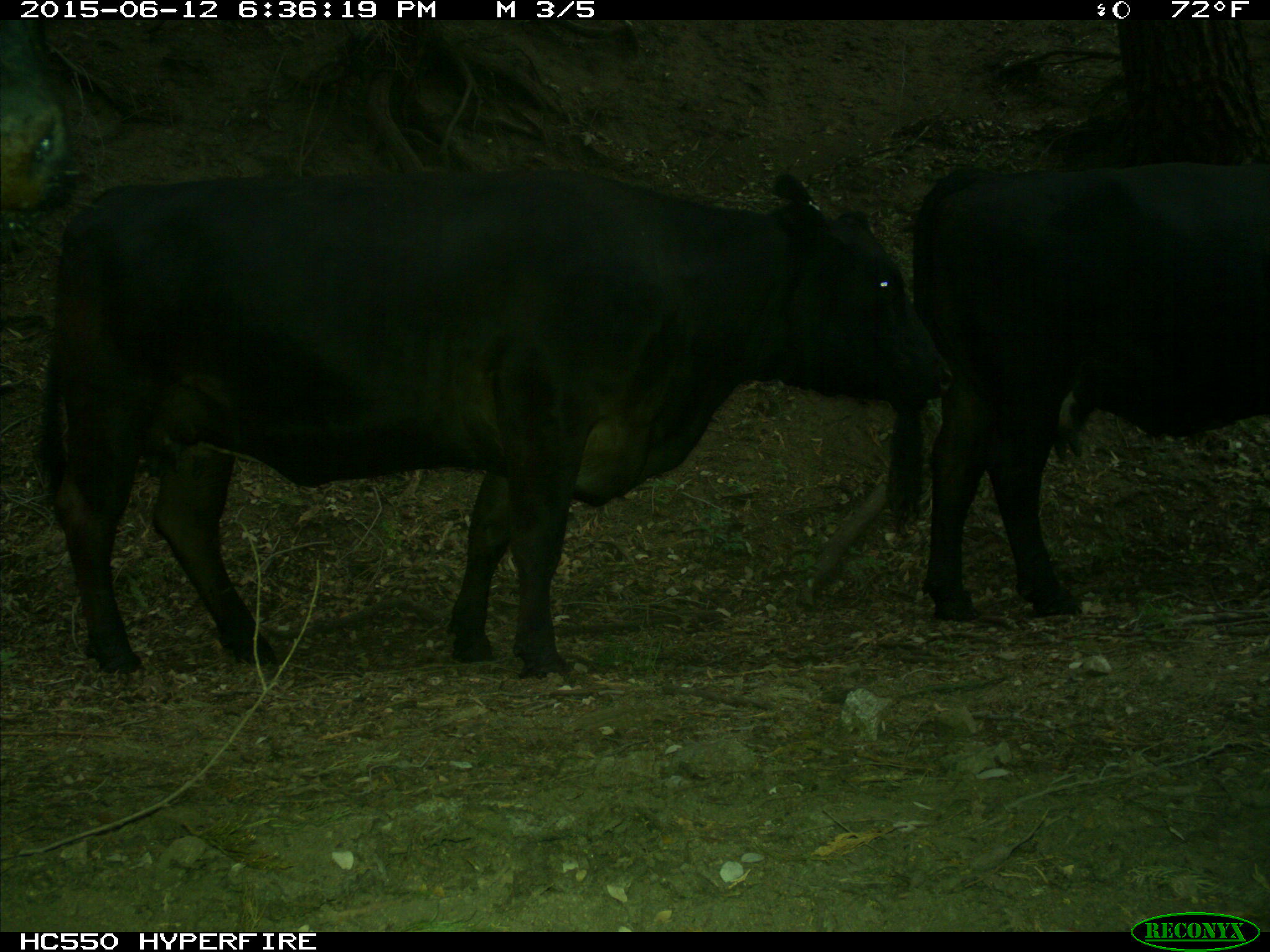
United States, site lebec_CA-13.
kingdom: Animalia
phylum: Chordata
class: Mammalia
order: Artiodactyla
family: Bovidae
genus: Bos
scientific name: Bos taurus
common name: domestic cow